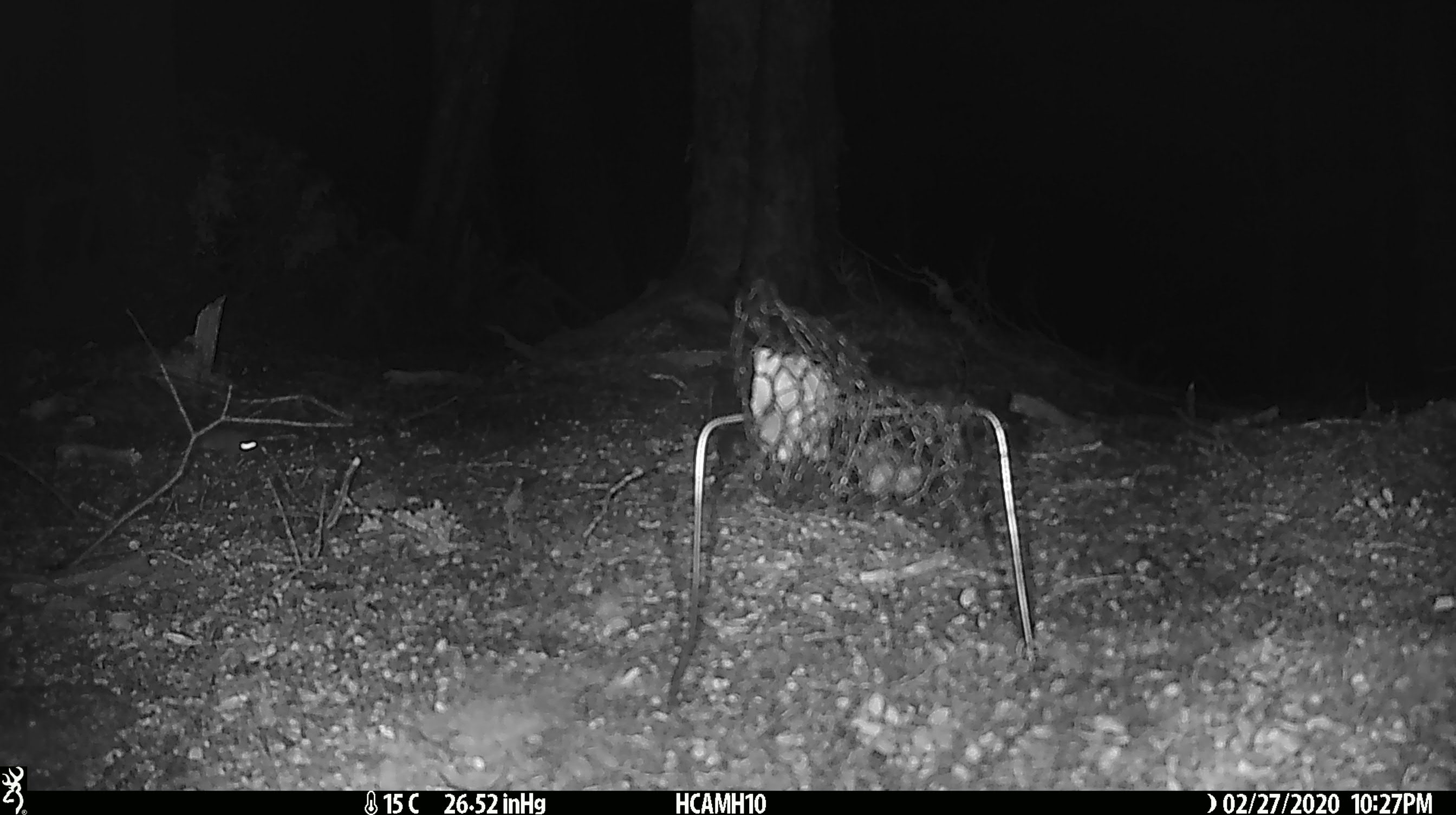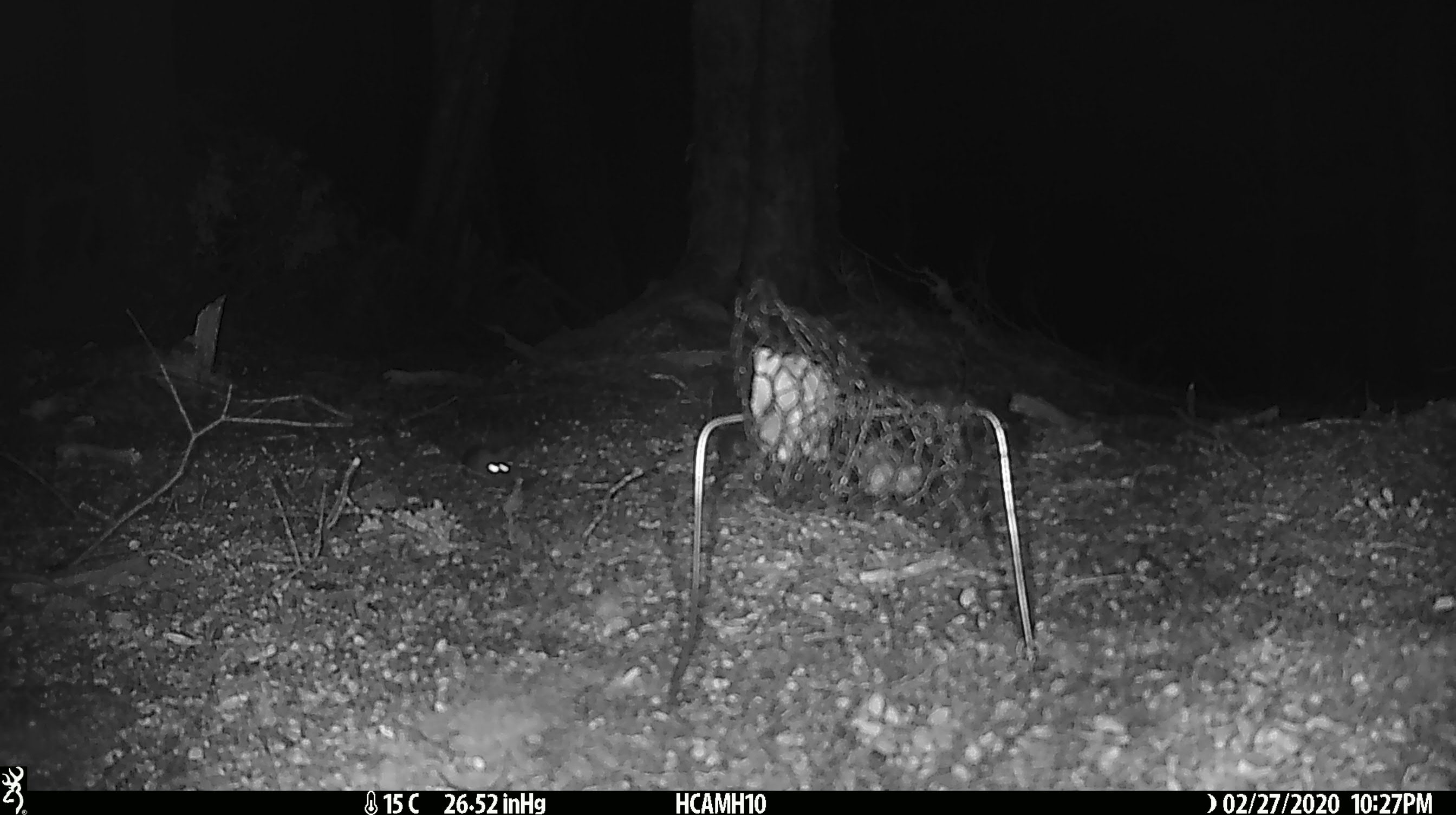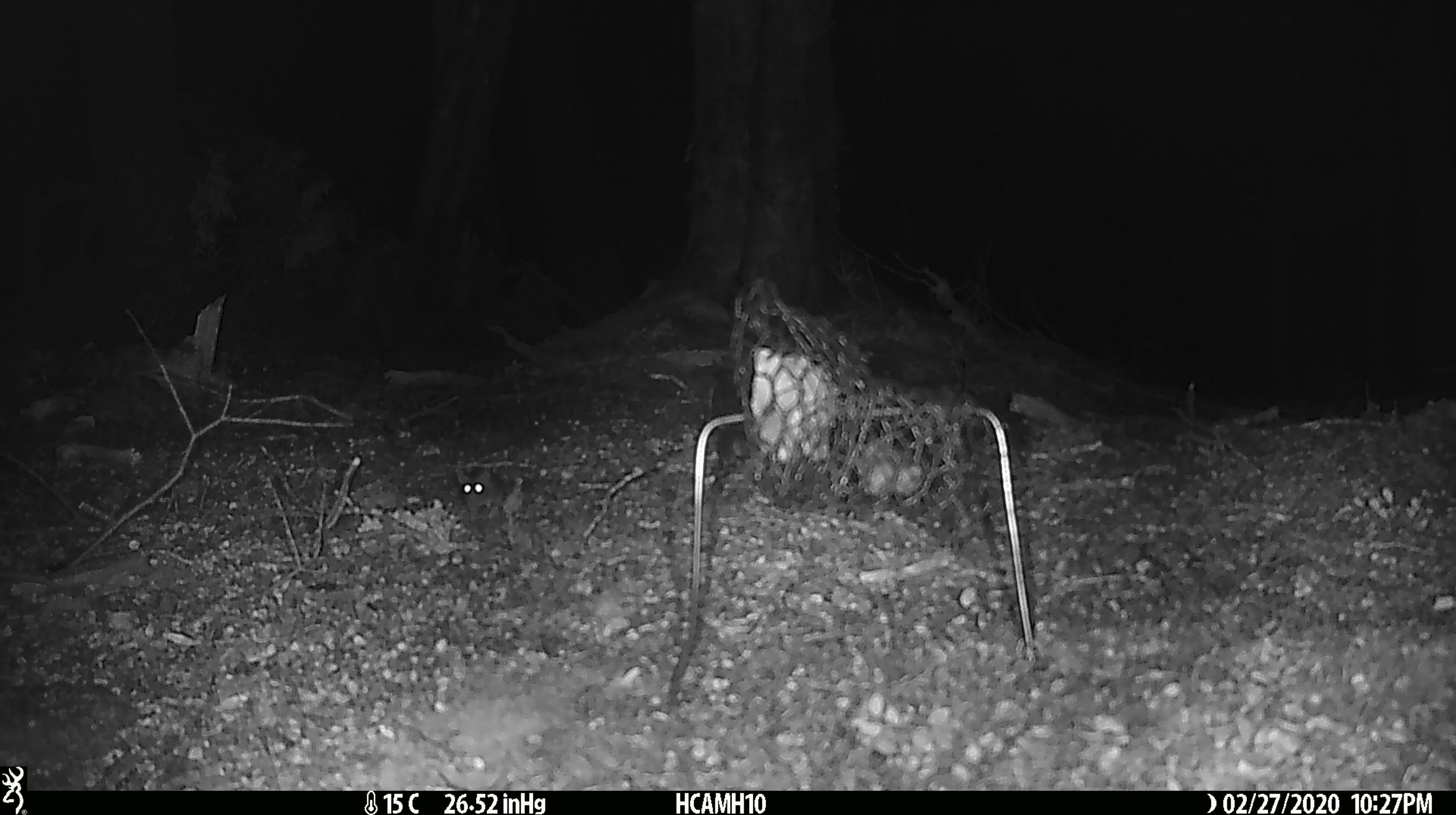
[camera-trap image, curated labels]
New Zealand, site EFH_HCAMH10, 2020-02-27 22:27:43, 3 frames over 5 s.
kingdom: Animalia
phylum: Chordata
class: Mammalia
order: Rodentia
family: Muridae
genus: Mus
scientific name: Mus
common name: mouse